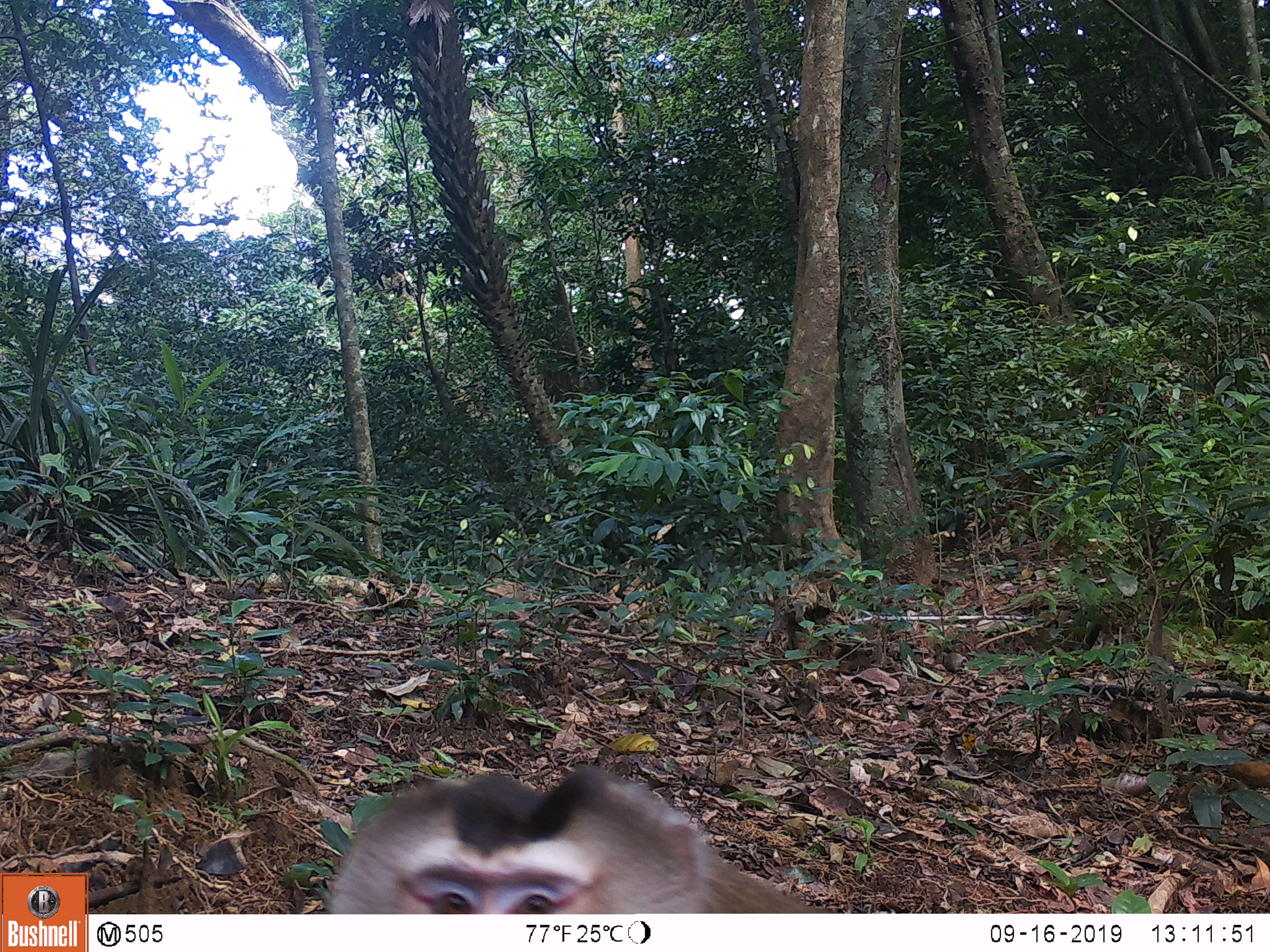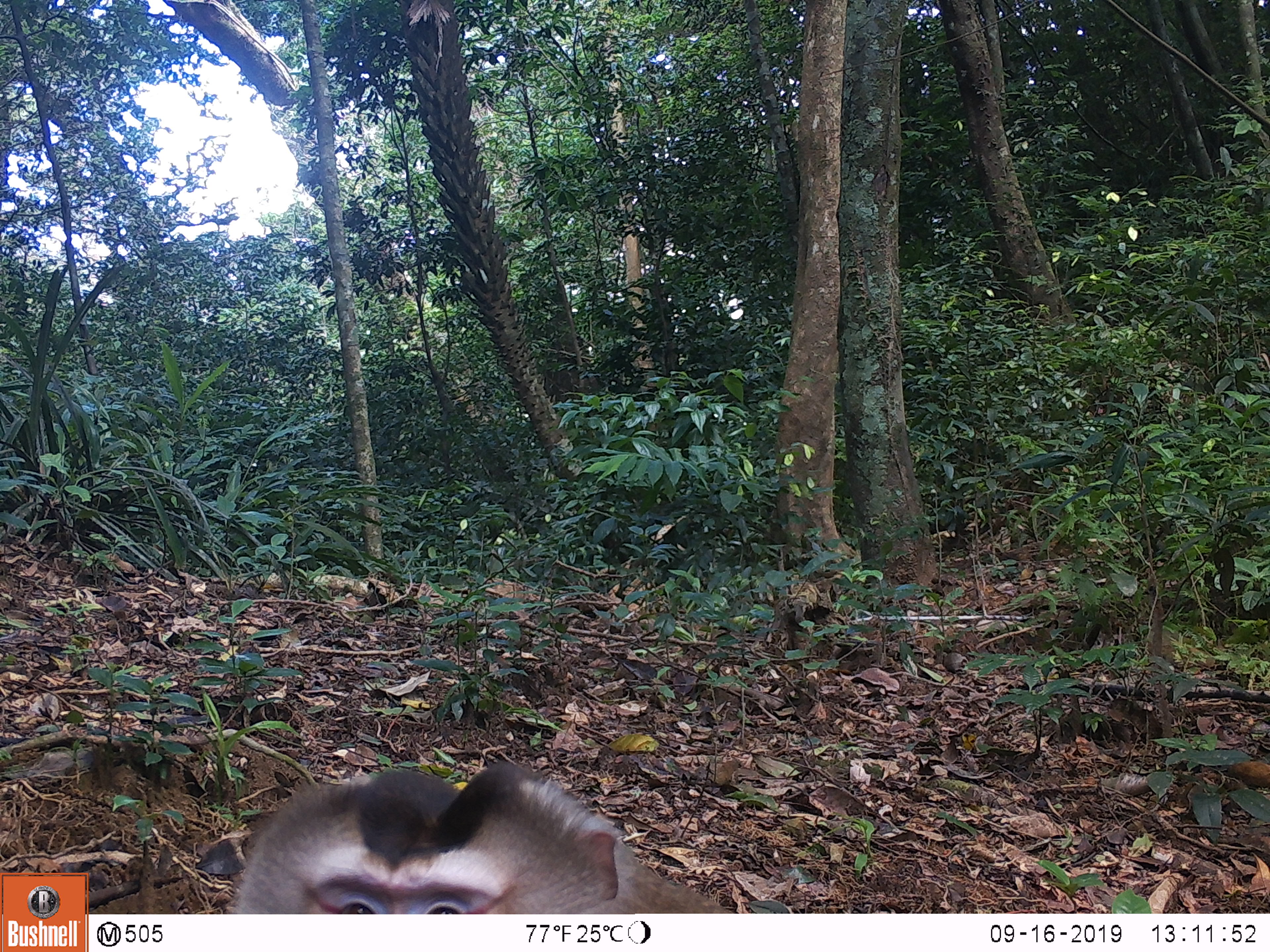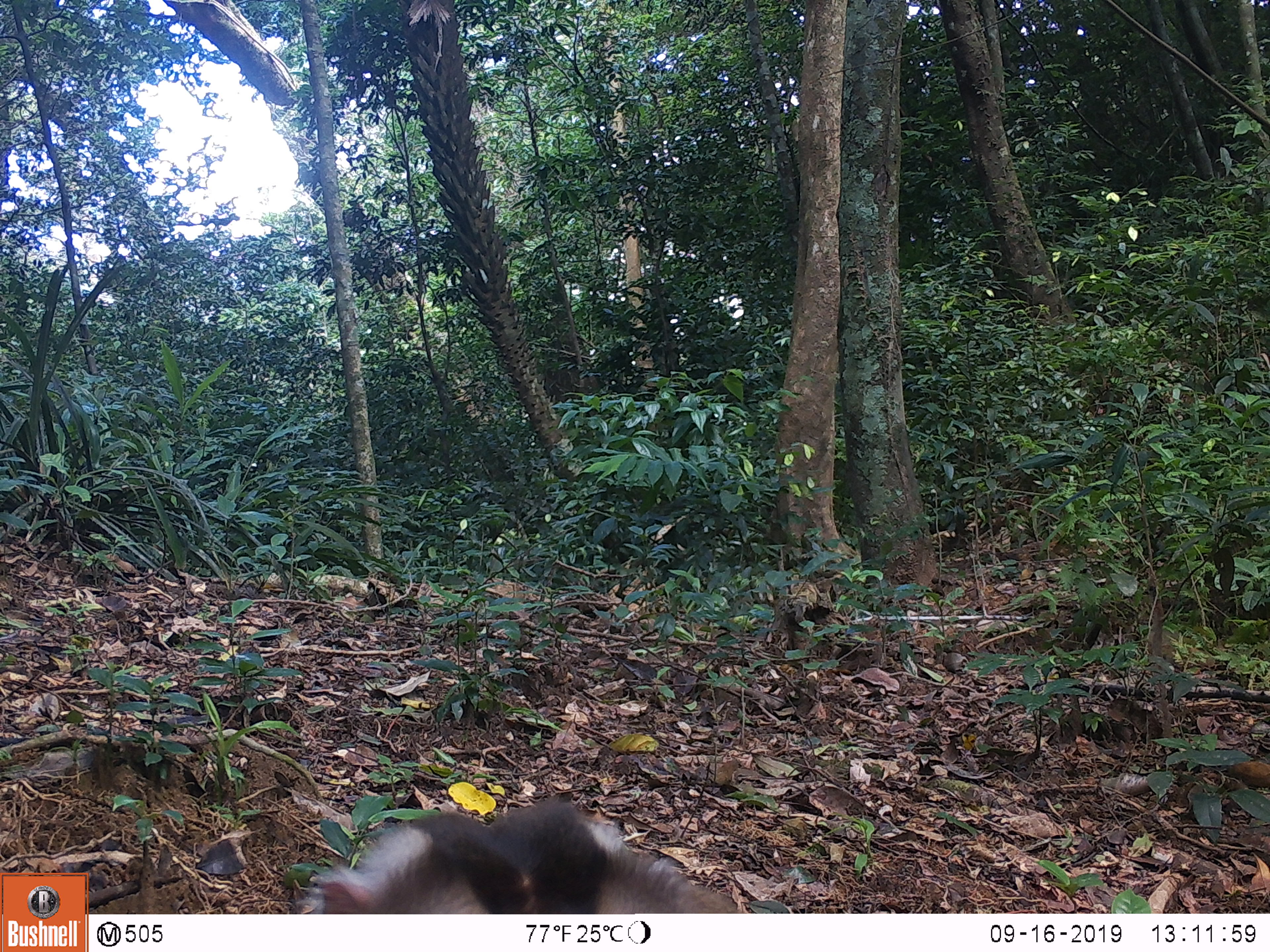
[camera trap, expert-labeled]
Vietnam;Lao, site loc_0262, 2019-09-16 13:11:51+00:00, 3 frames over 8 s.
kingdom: Animalia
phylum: Chordata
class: Mammalia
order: Primates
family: Cercopithecidae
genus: Macaca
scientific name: Macaca nemestrina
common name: pig-tailed macaque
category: pig tailed macaque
Pig tailed macaque (pig-tailed macaque) (Macaca nemestrina). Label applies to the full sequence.